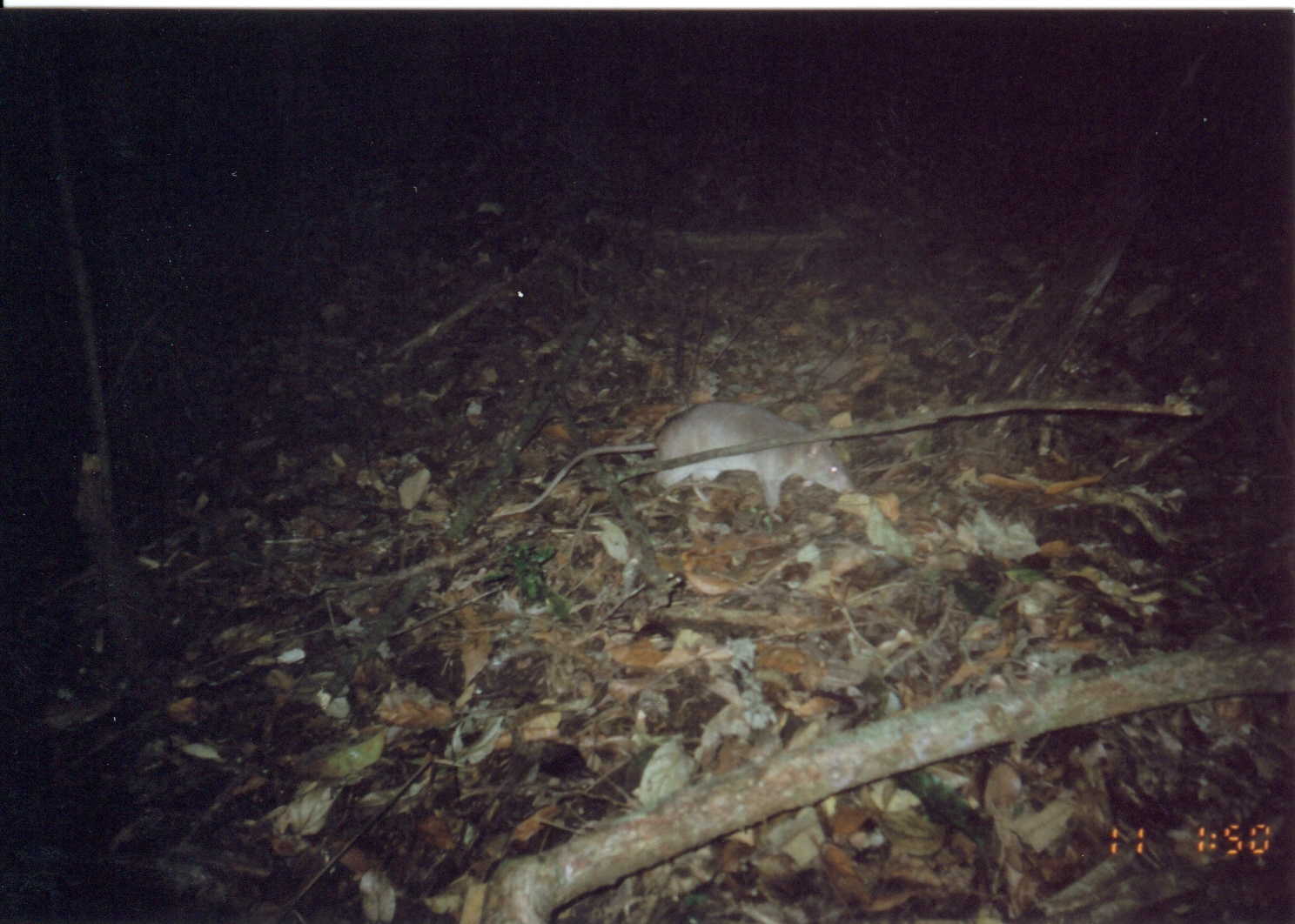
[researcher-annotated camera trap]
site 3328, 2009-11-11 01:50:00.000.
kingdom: Animalia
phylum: Chordata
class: Mammalia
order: Rodentia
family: Nesomyidae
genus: Cricetomys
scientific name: Cricetomys gambianus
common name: african giant pouched rat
Cricetomys gambianus (african giant pouched rat), count 1.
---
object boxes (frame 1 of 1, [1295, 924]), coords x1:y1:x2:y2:
cricetomys gambianus: 491:401:855:522